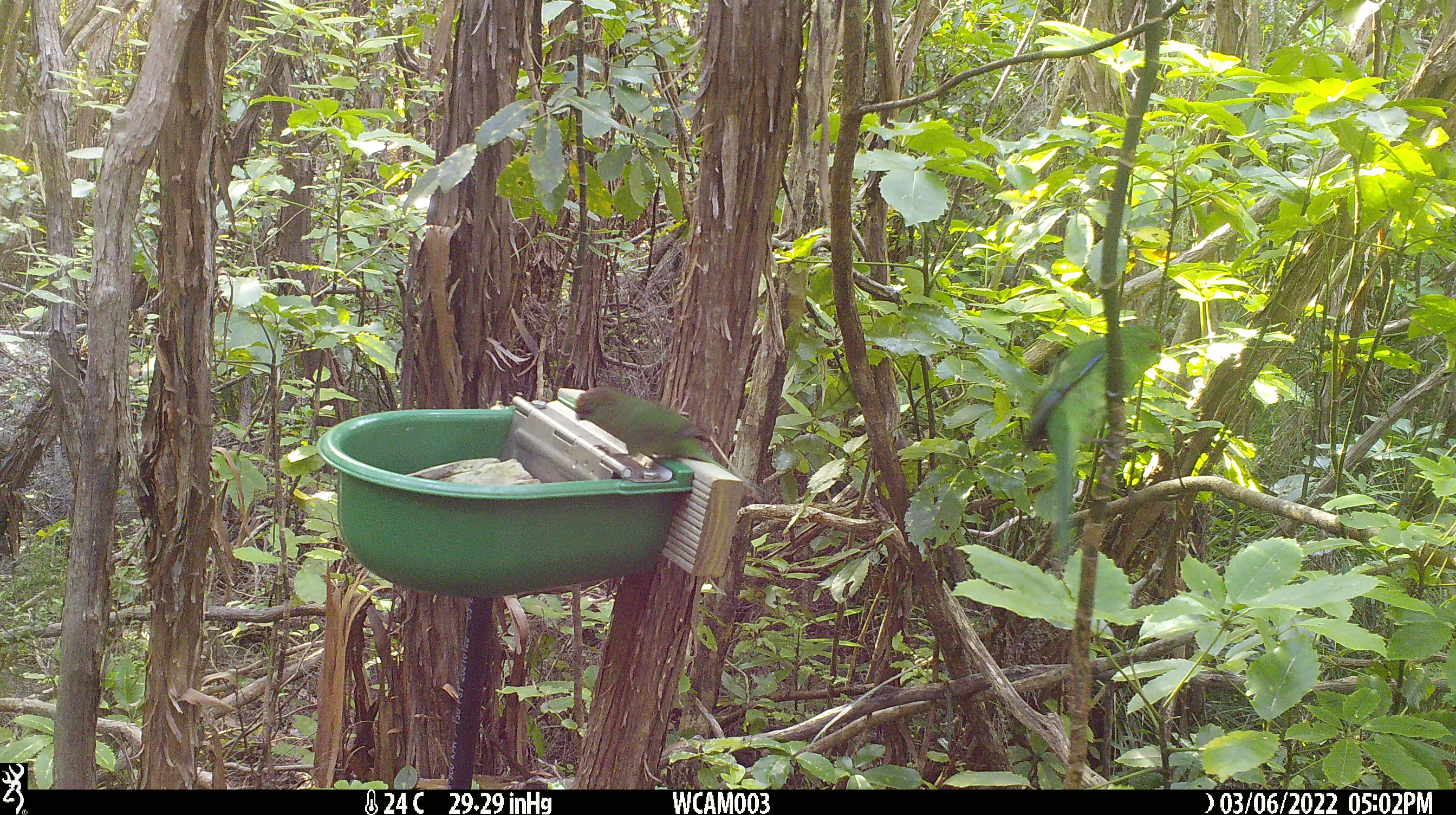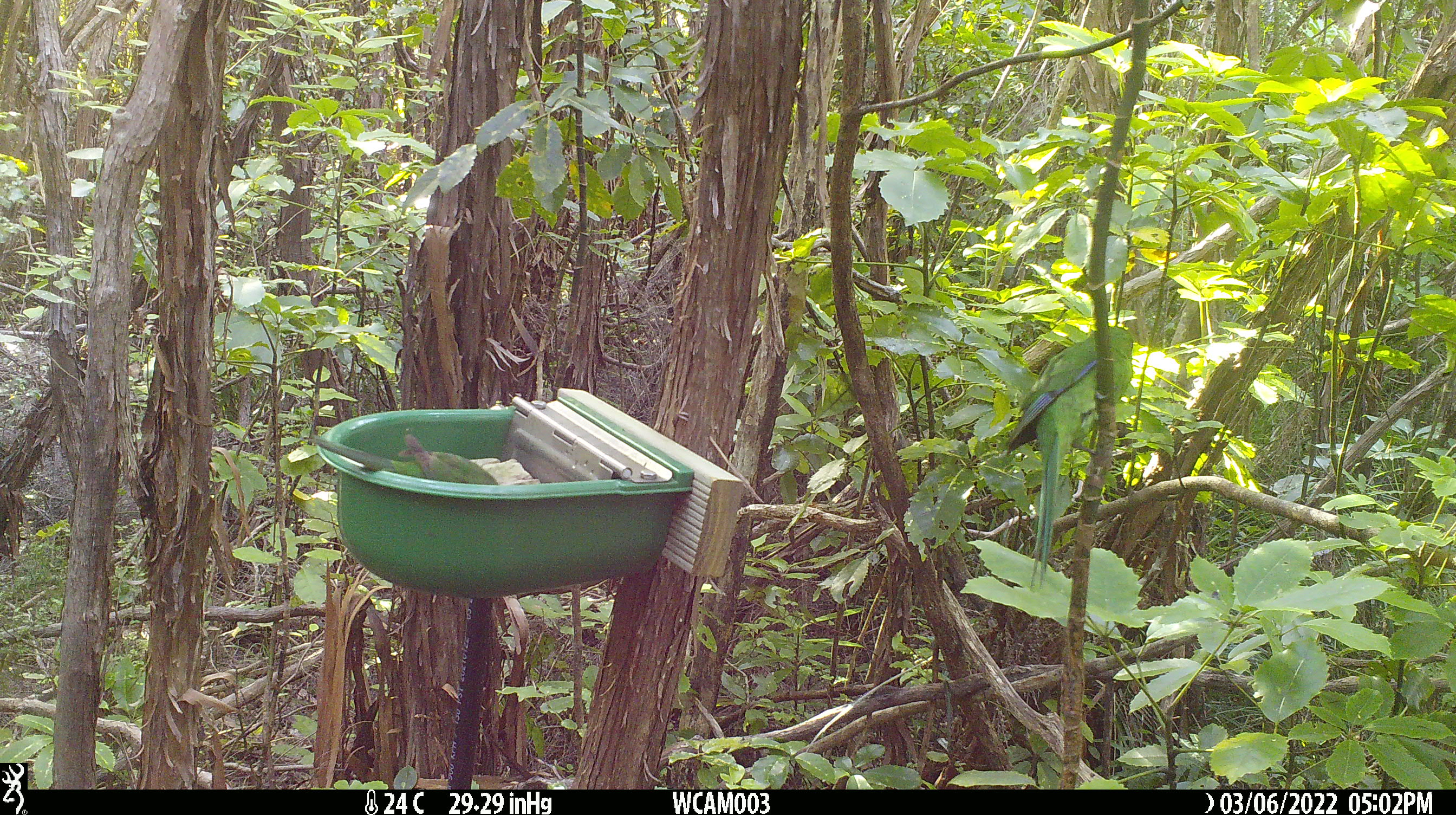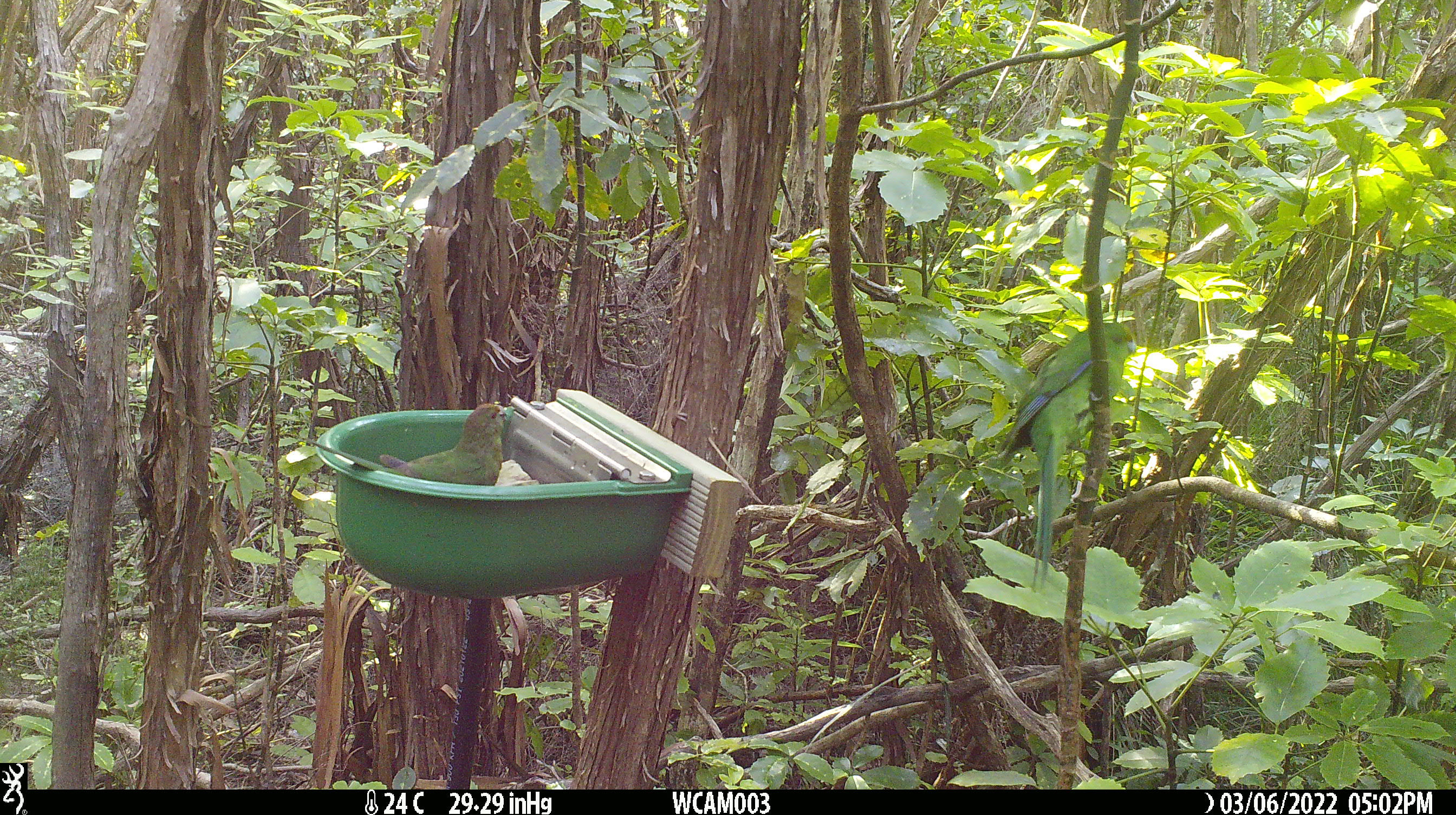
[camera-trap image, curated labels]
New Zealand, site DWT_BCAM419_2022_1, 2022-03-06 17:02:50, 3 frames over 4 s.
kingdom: Animalia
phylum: Chordata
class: Aves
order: Psittaciformes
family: Psittaculidae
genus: Cyanoramphus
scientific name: Cyanoramphus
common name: parakeet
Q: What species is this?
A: Parakeet (Cyanoramphus).